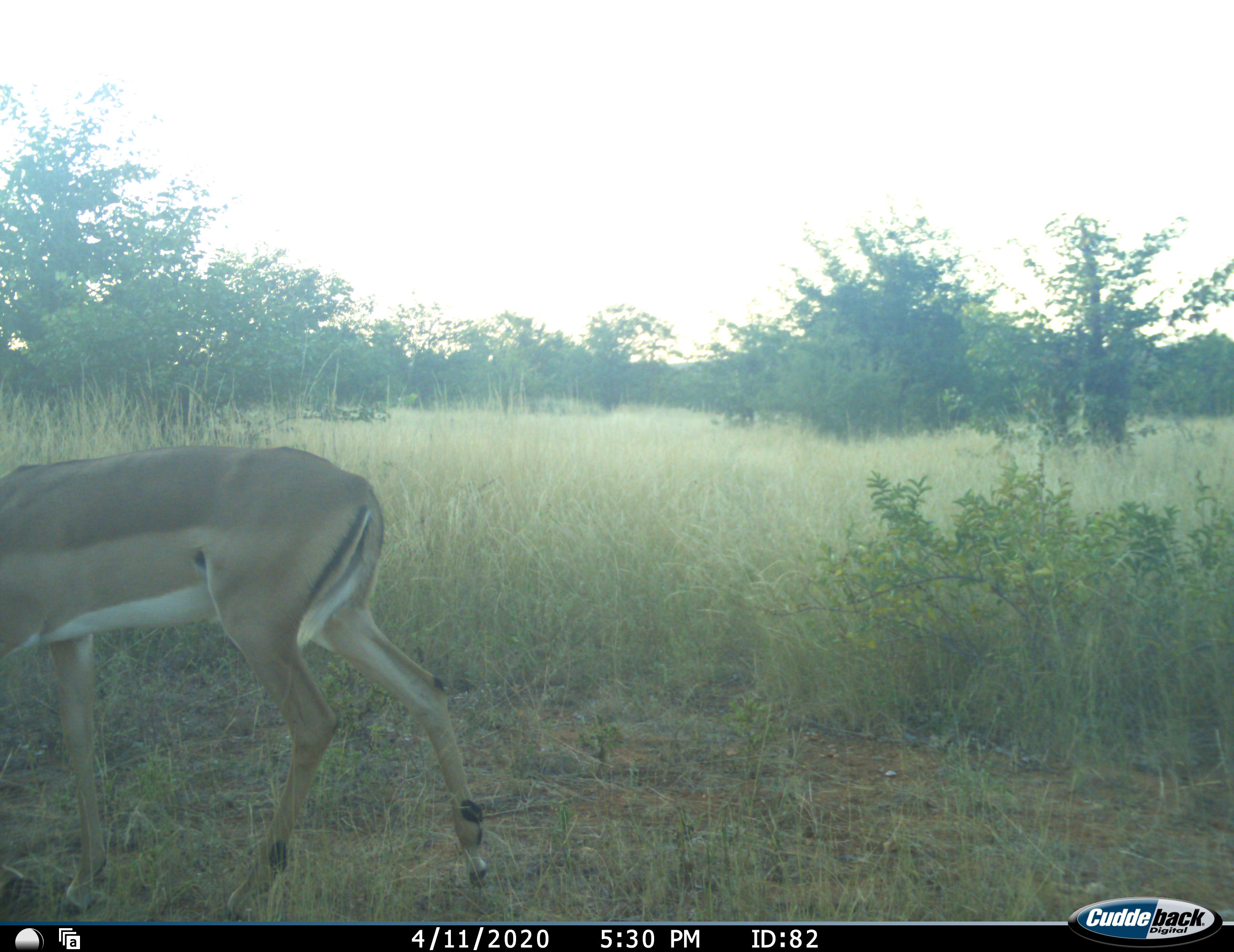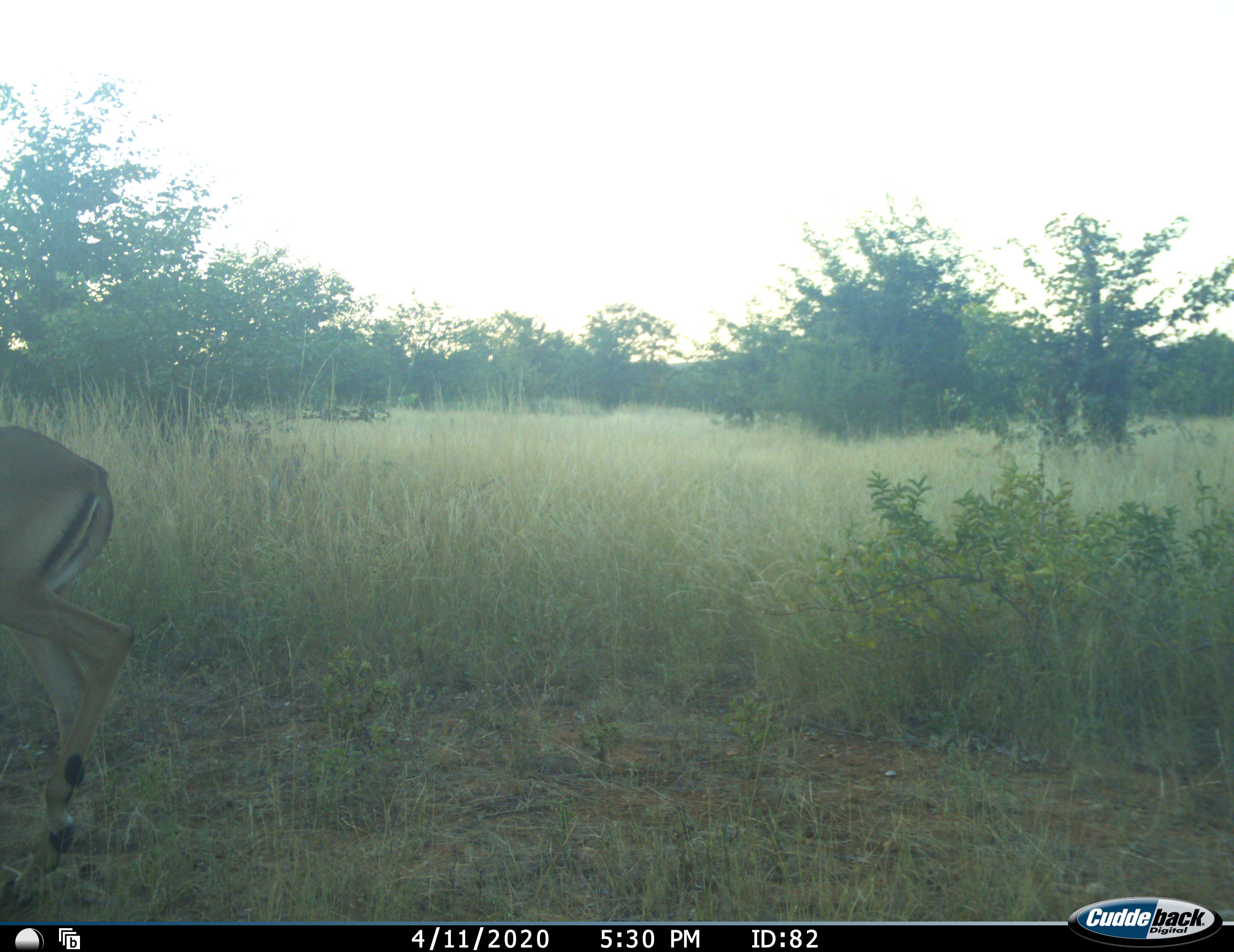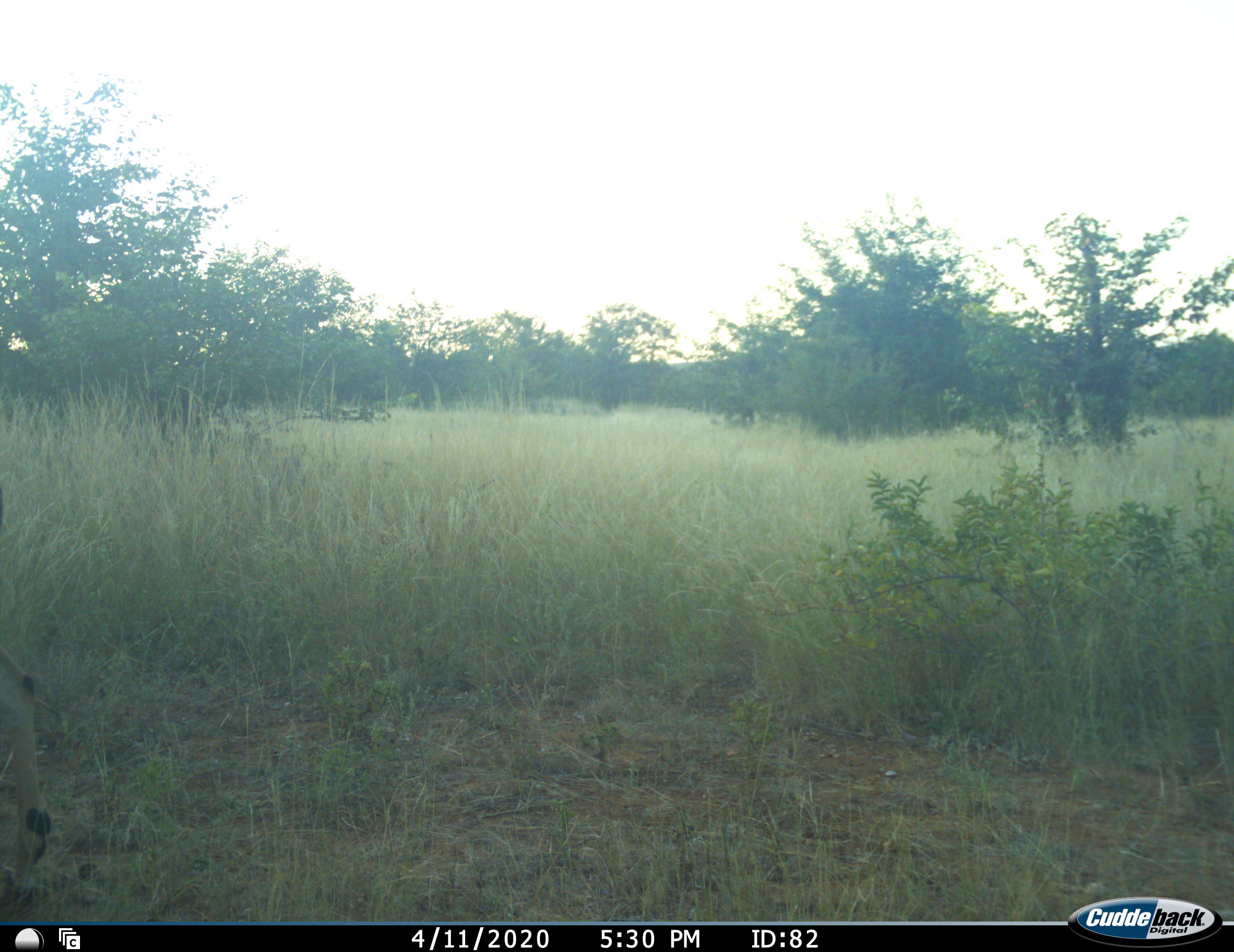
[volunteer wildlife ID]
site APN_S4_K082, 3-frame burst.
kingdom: Animalia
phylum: Chordata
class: Mammalia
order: Artiodactyla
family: Bovidae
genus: Aepyceros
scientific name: Aepyceros melampus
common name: impala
Impala (Aepyceros melampus), count 1. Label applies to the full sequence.